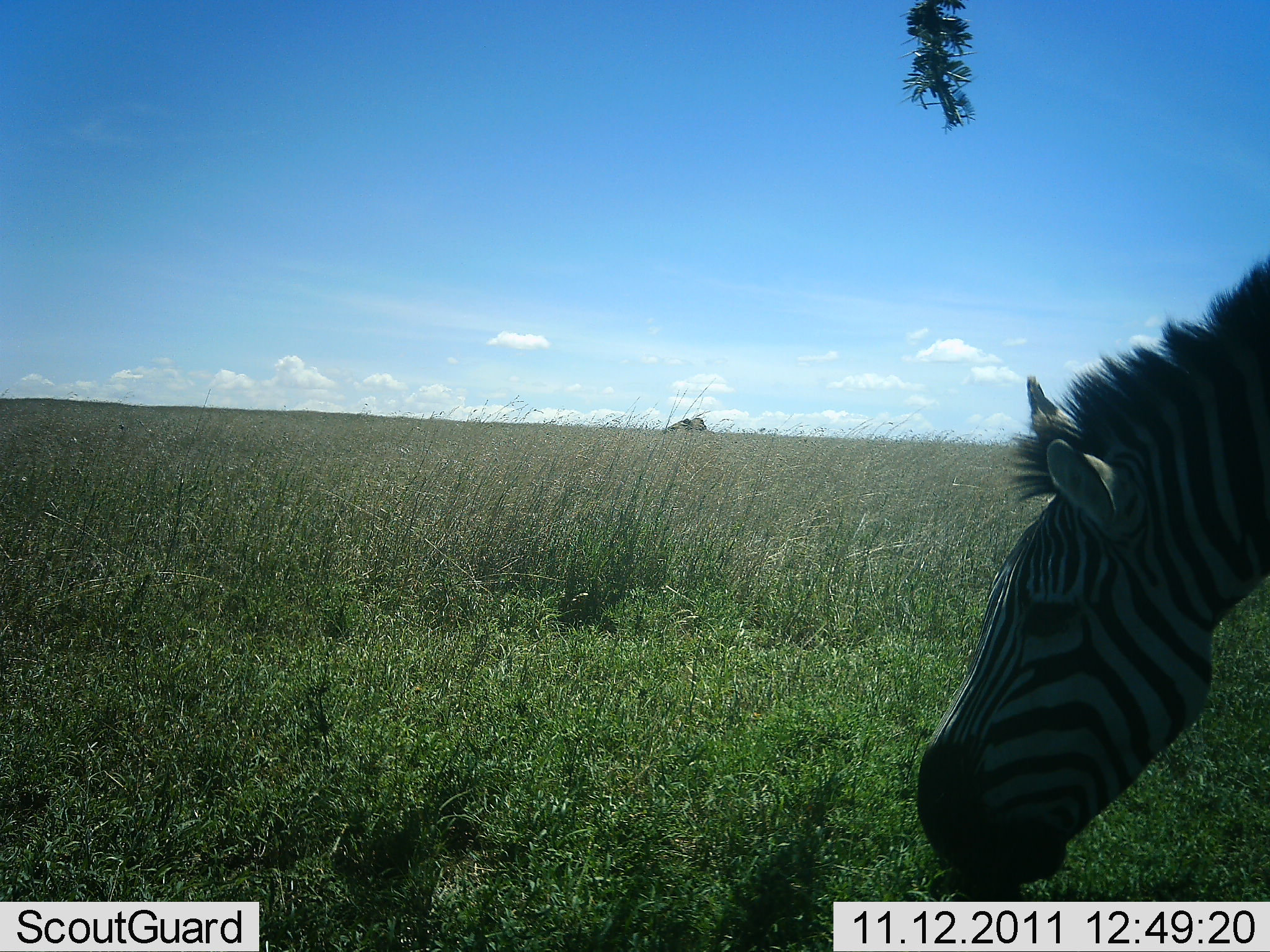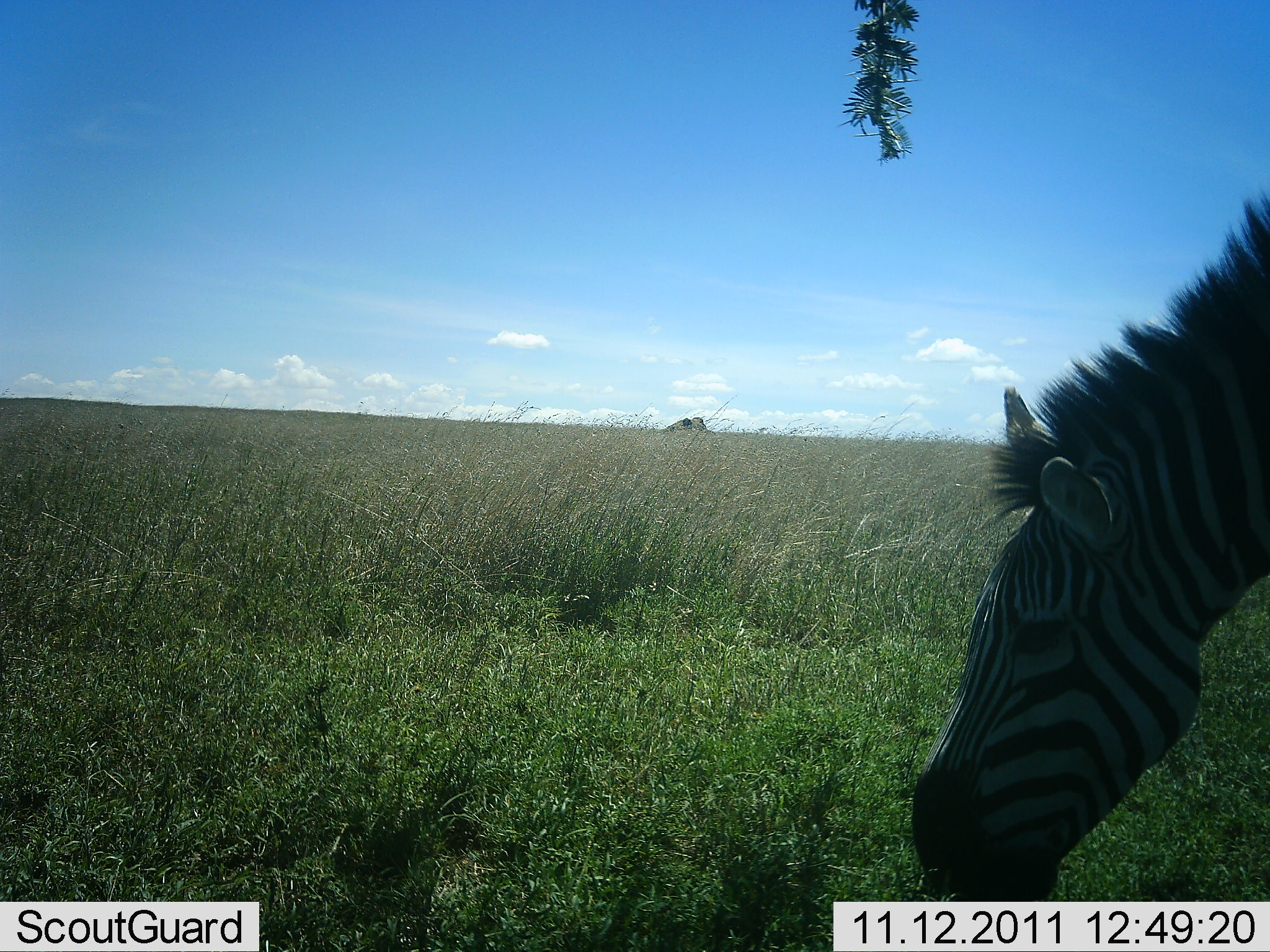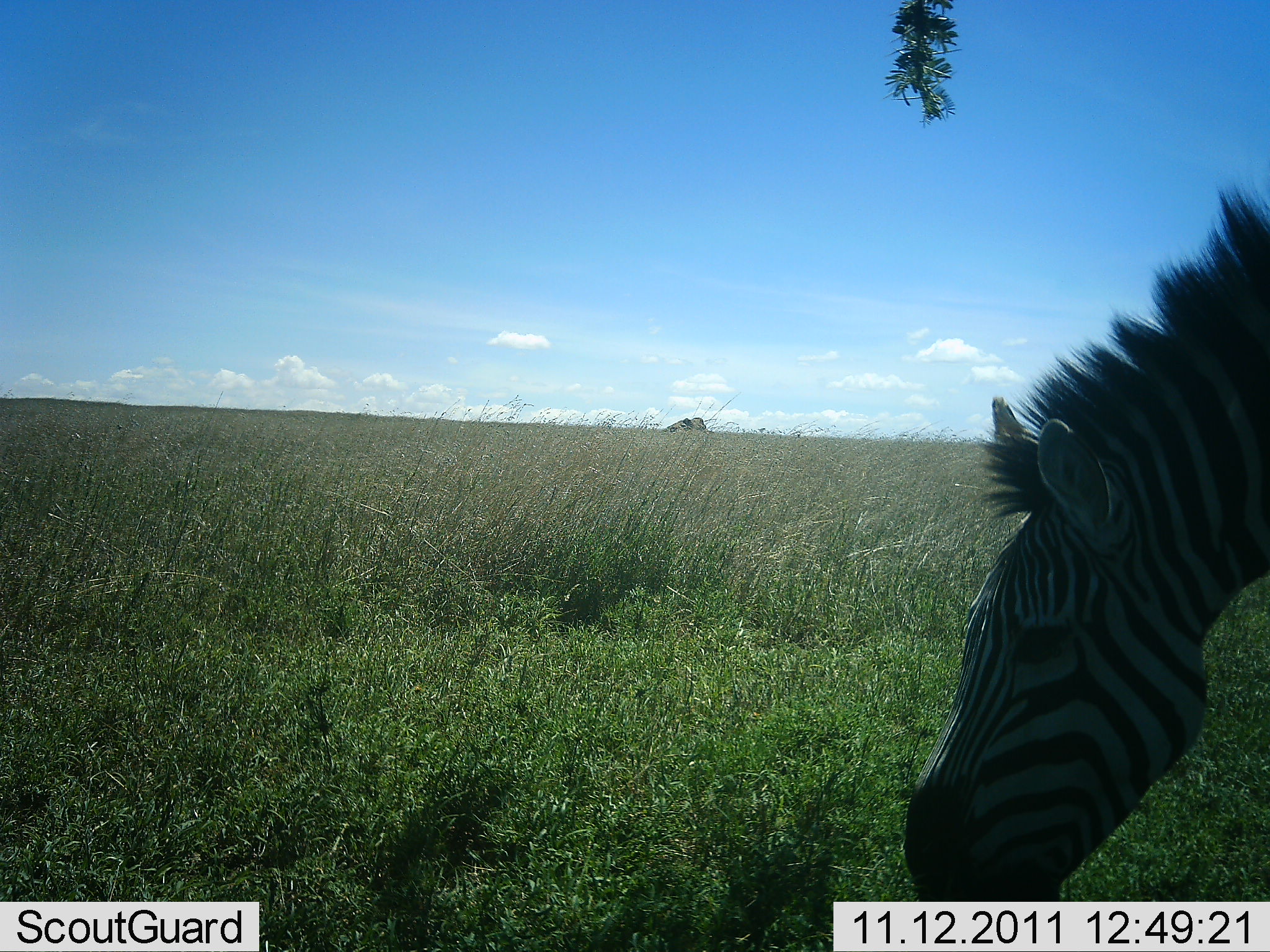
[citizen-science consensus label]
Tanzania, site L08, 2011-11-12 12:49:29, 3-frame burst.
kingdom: Animalia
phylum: Chordata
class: Mammalia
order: Perissodactyla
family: Equidae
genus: Equus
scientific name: Equus quagga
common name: plains zebra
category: zebra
Zebra (plains zebra) (Equus quagga), count 1. Behavior (volunteer vote fractions): standing 8%, resting 0%, moving 0%, interacting 0%. Young present (vote fraction): 0%. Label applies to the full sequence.